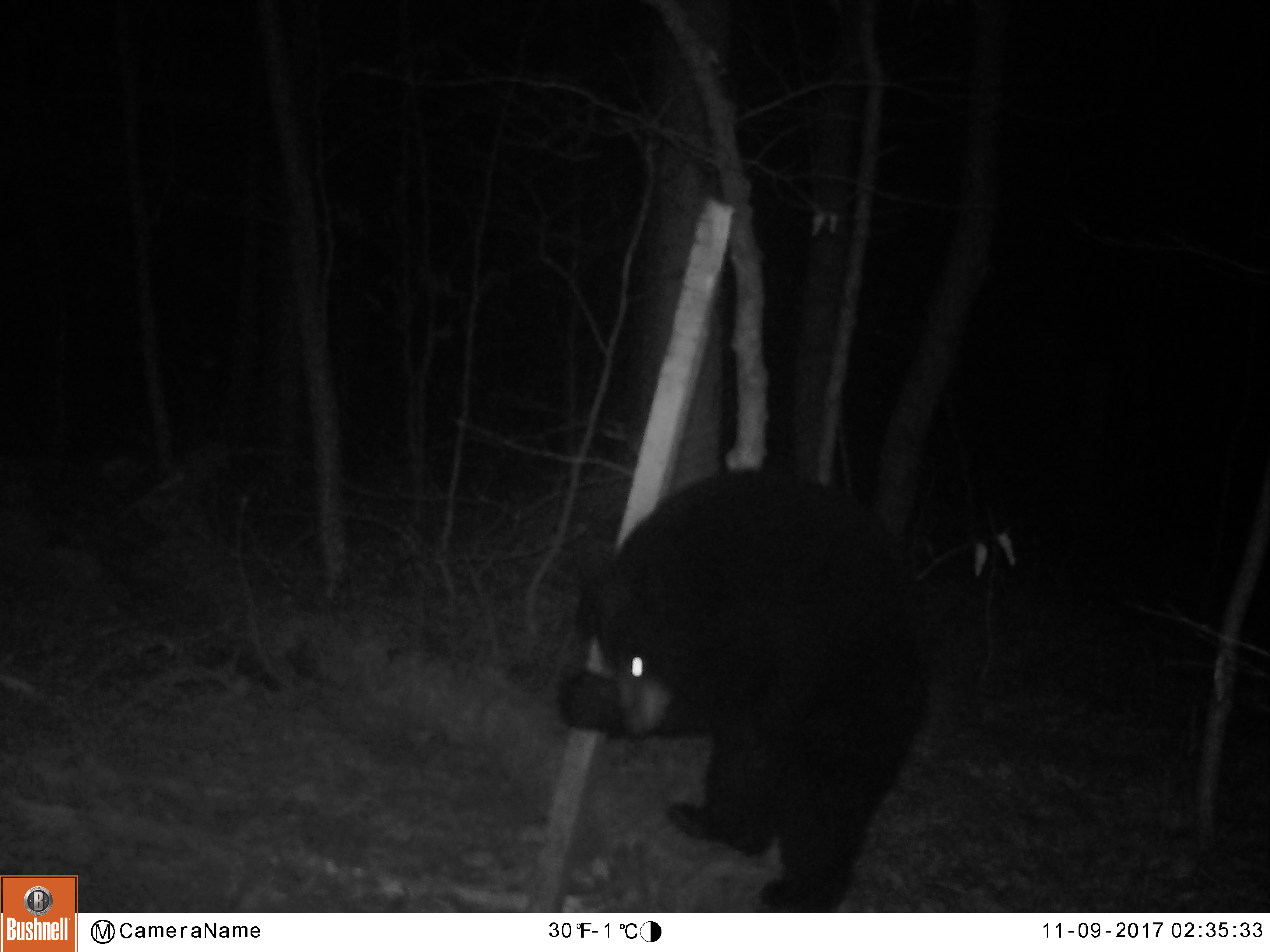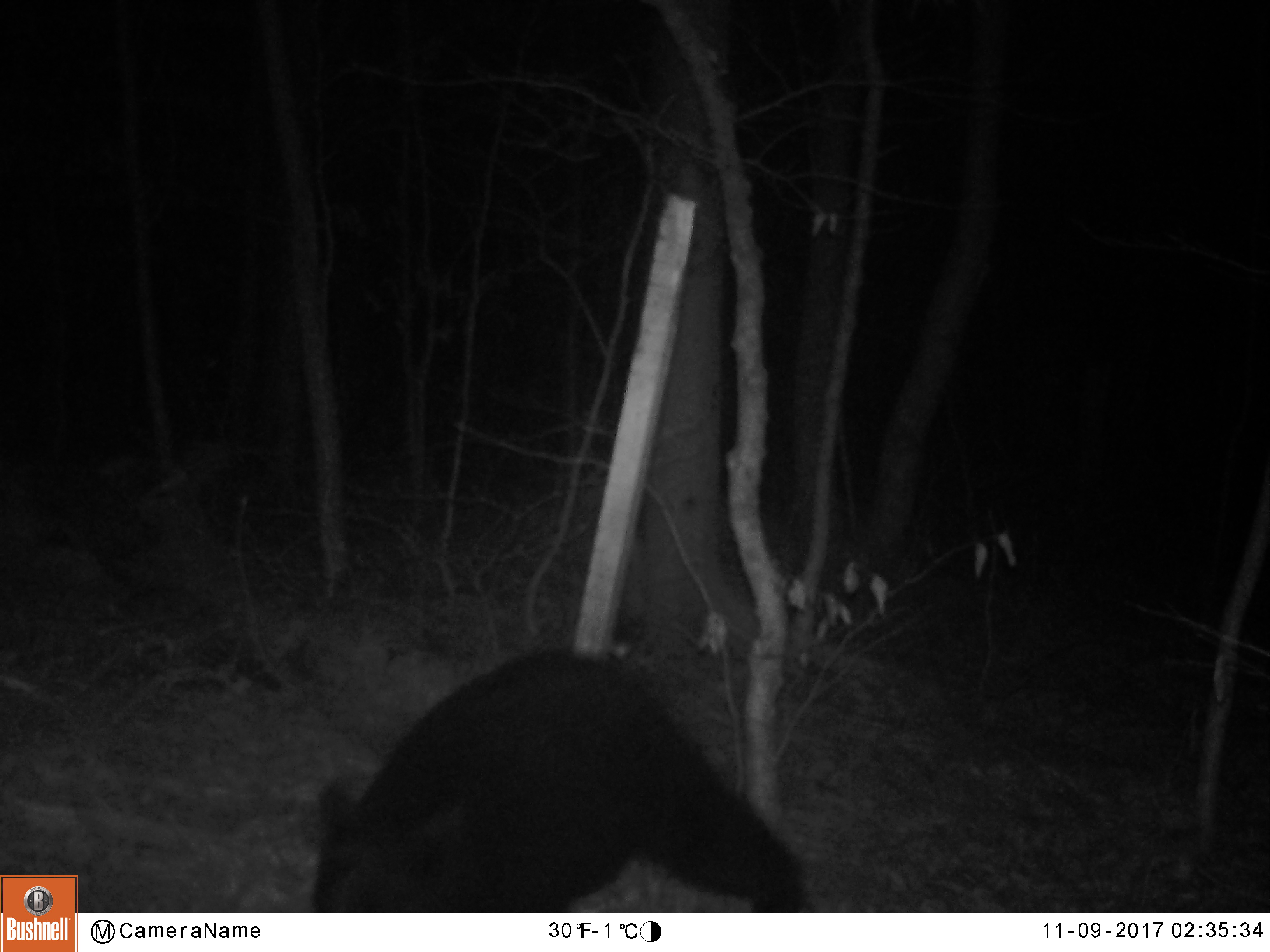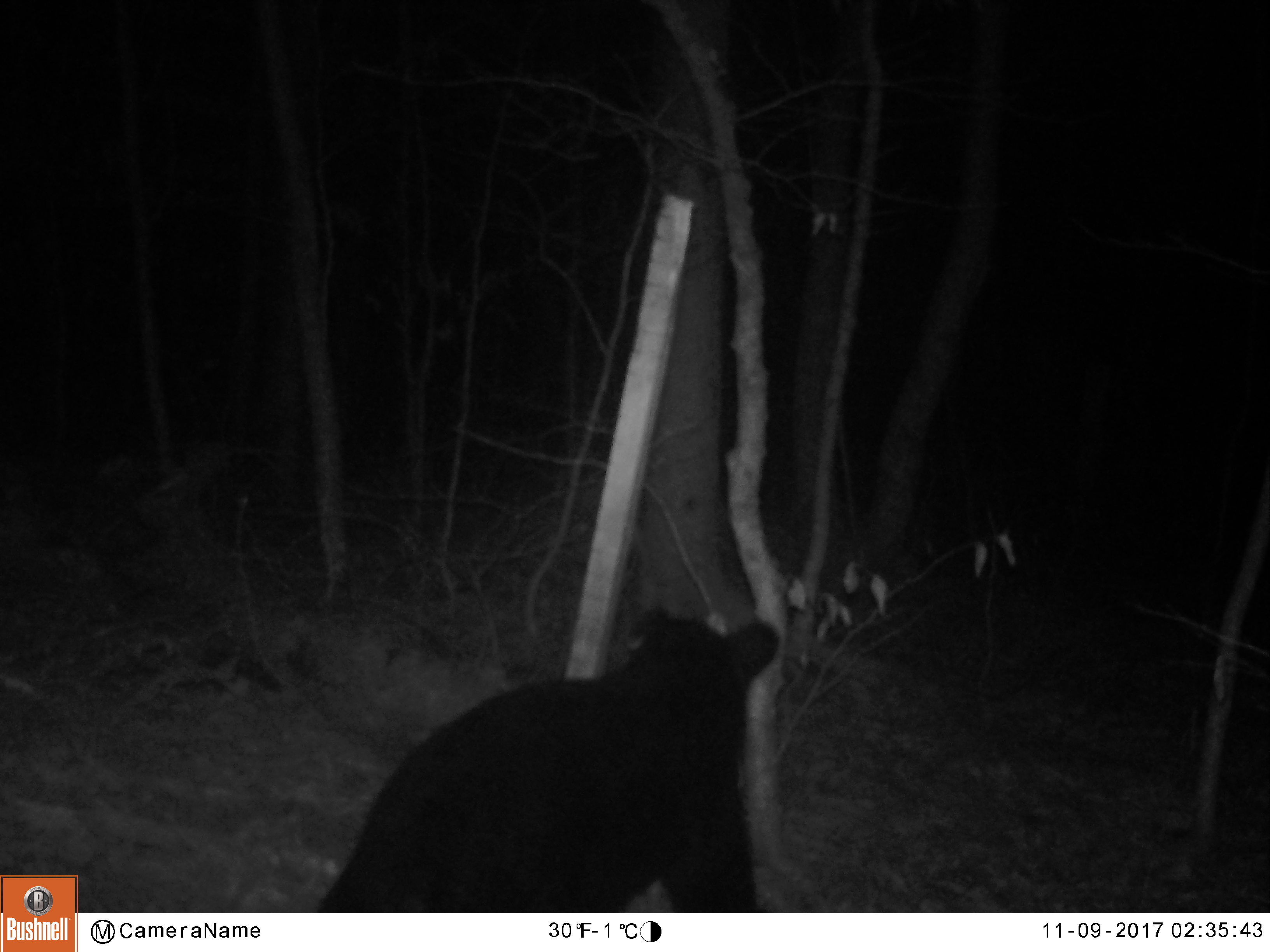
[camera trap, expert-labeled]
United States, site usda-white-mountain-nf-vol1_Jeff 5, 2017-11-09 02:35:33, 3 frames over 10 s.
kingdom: Animalia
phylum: Chordata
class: Mammalia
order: Carnivora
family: Ursidae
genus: Ursus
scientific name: Ursus americanus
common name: black bear